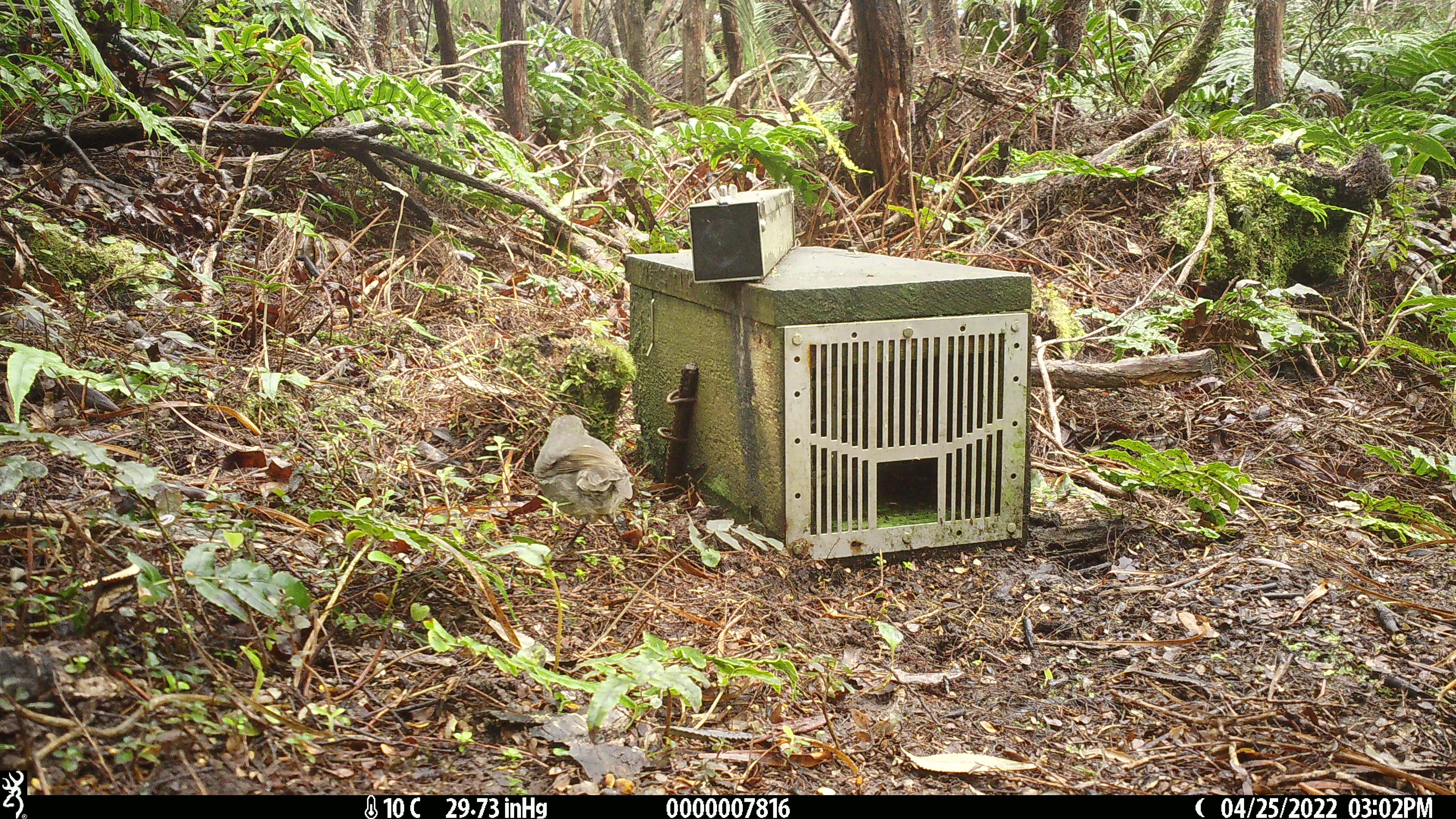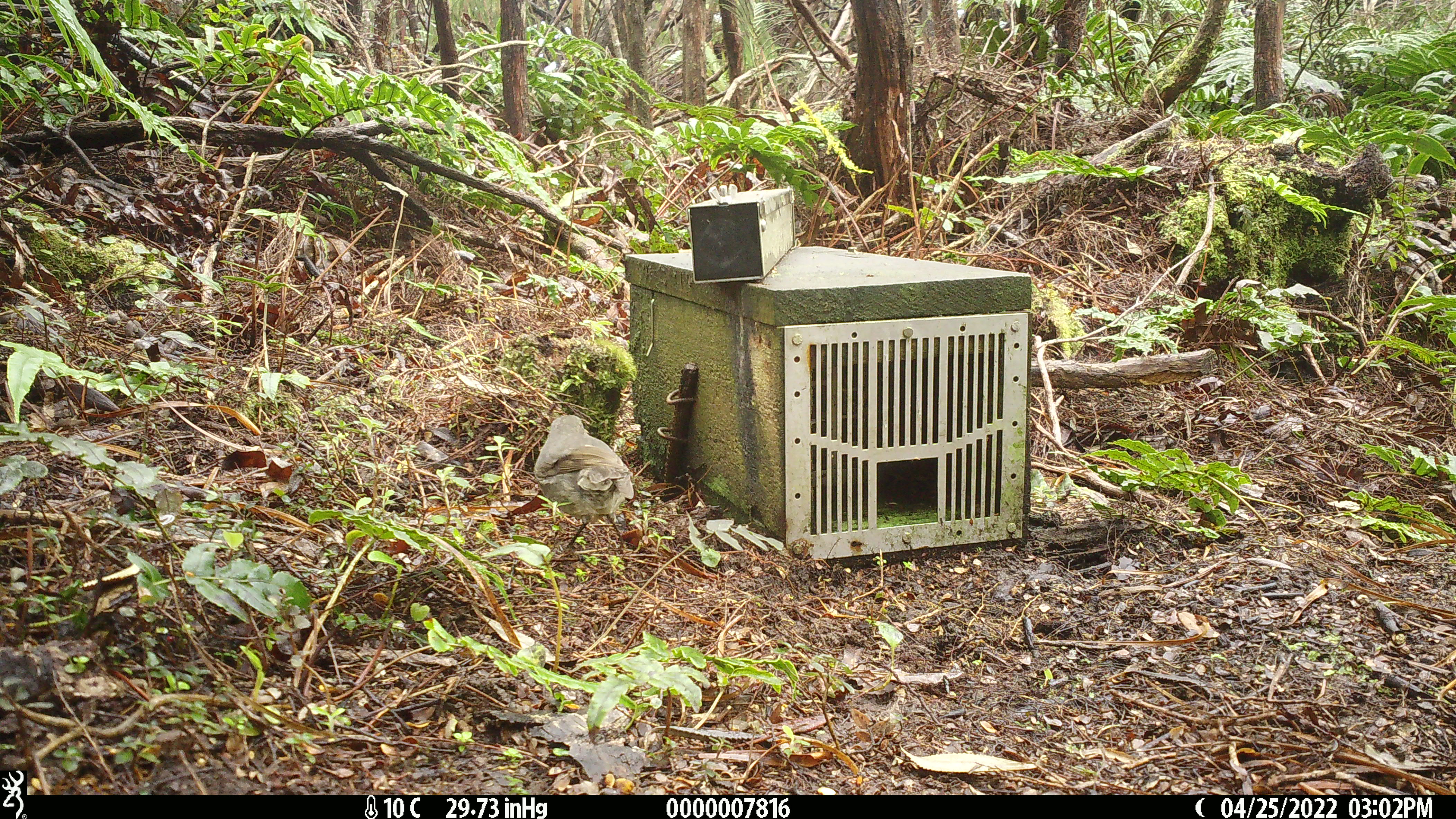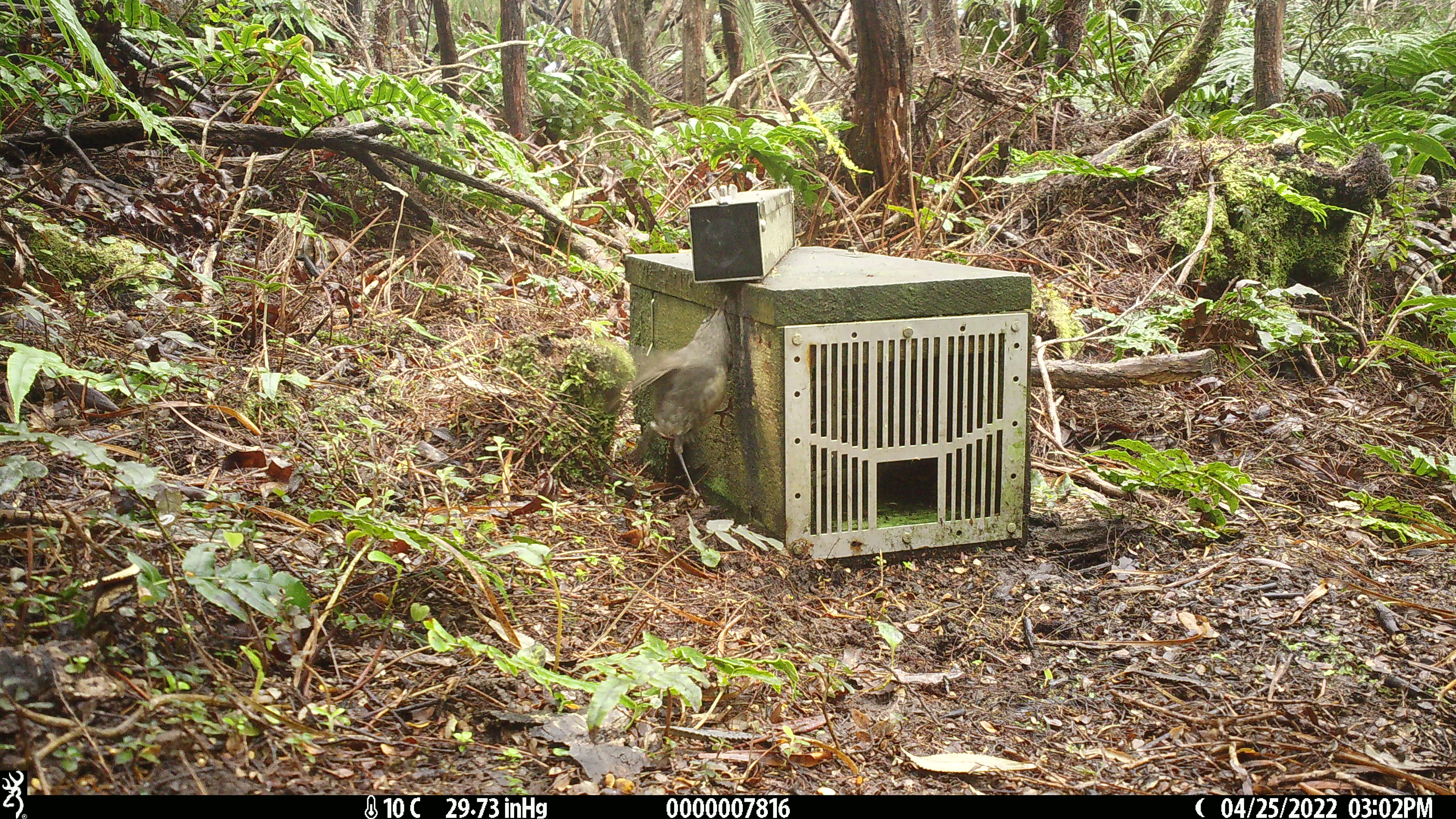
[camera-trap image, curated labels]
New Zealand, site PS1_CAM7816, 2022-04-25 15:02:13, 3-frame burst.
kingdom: Animalia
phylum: Chordata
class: Aves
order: Passeriformes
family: Petroicidae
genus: Petroica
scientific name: Petroica australis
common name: new zealand robin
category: robin